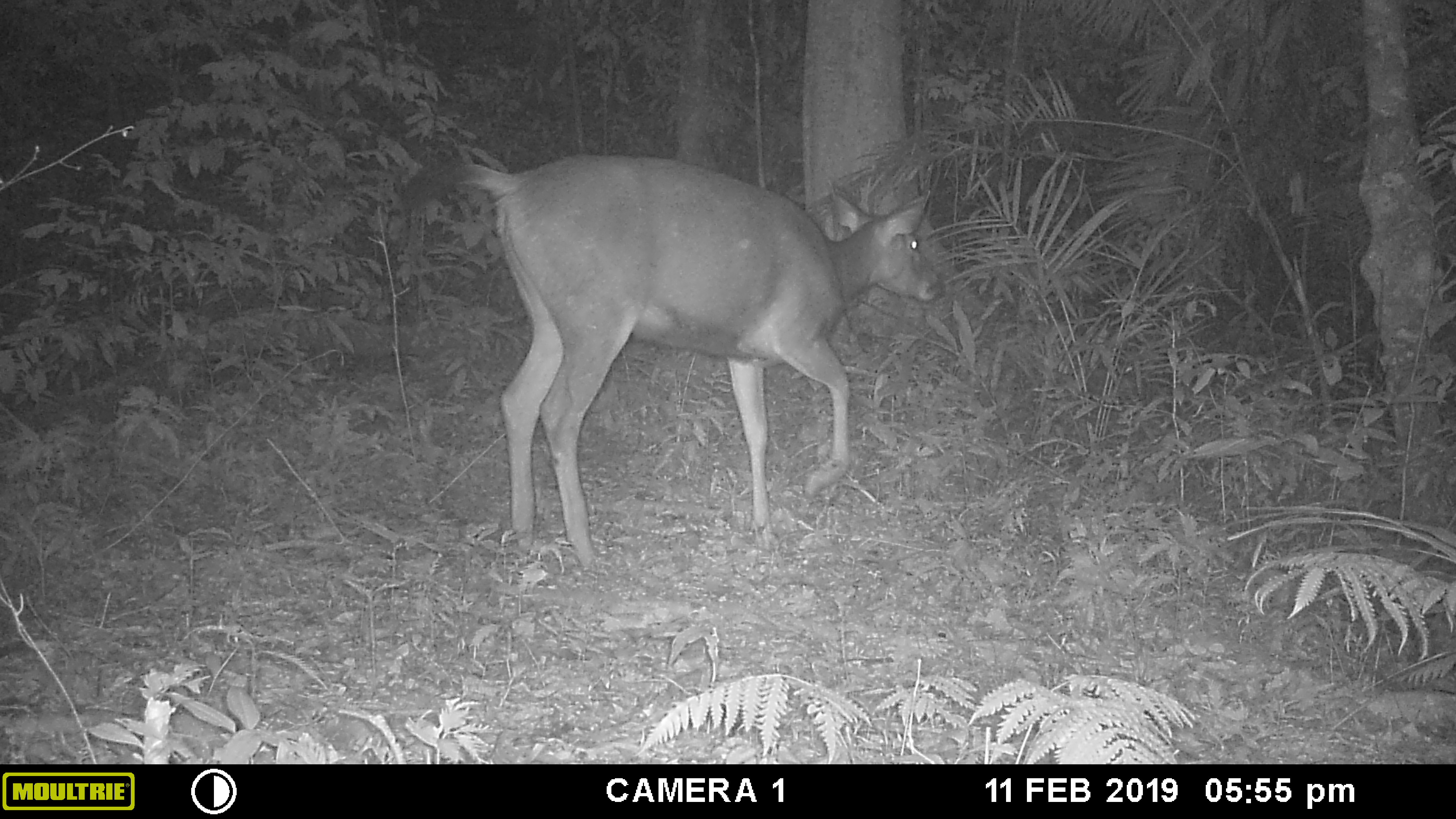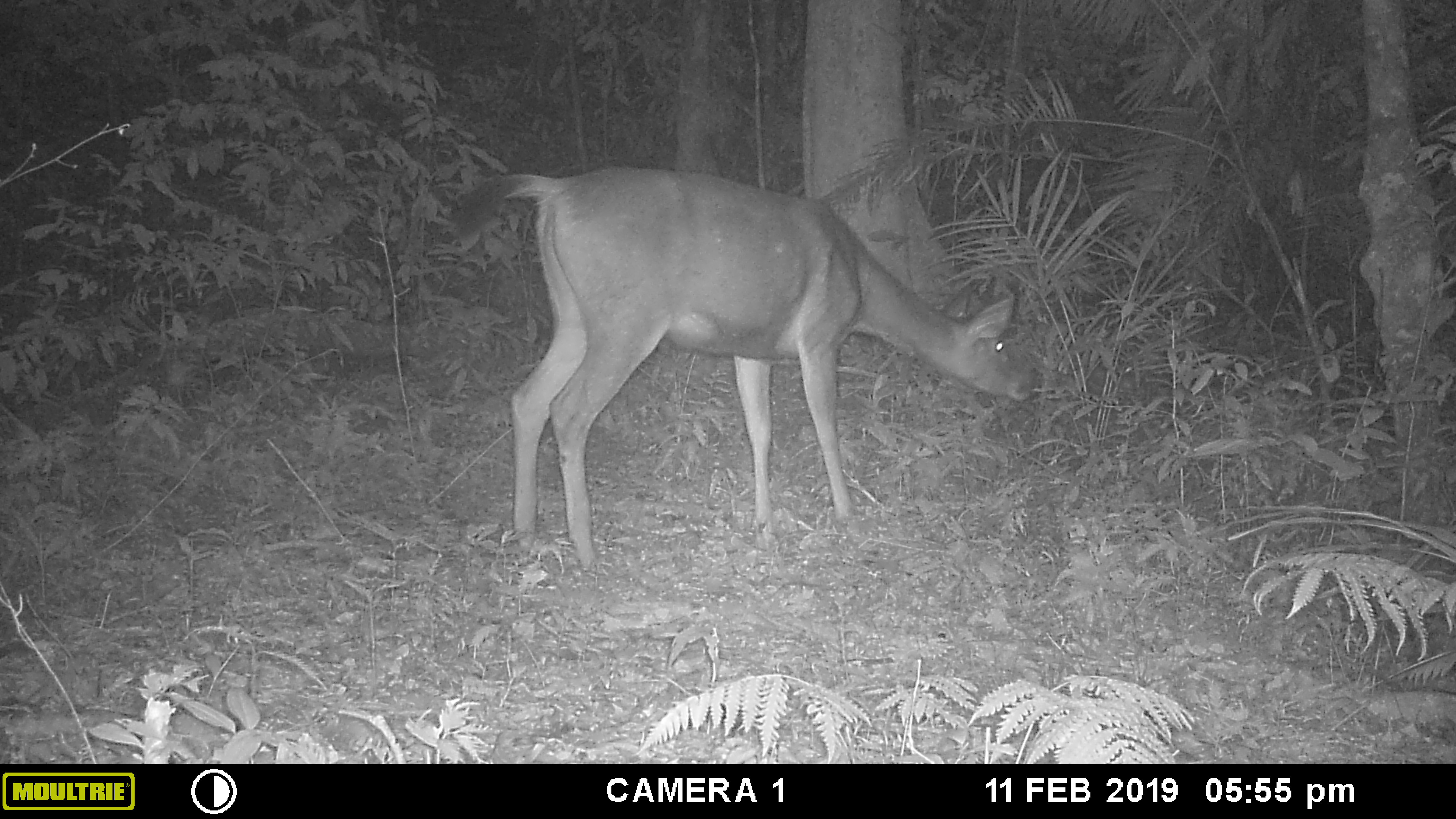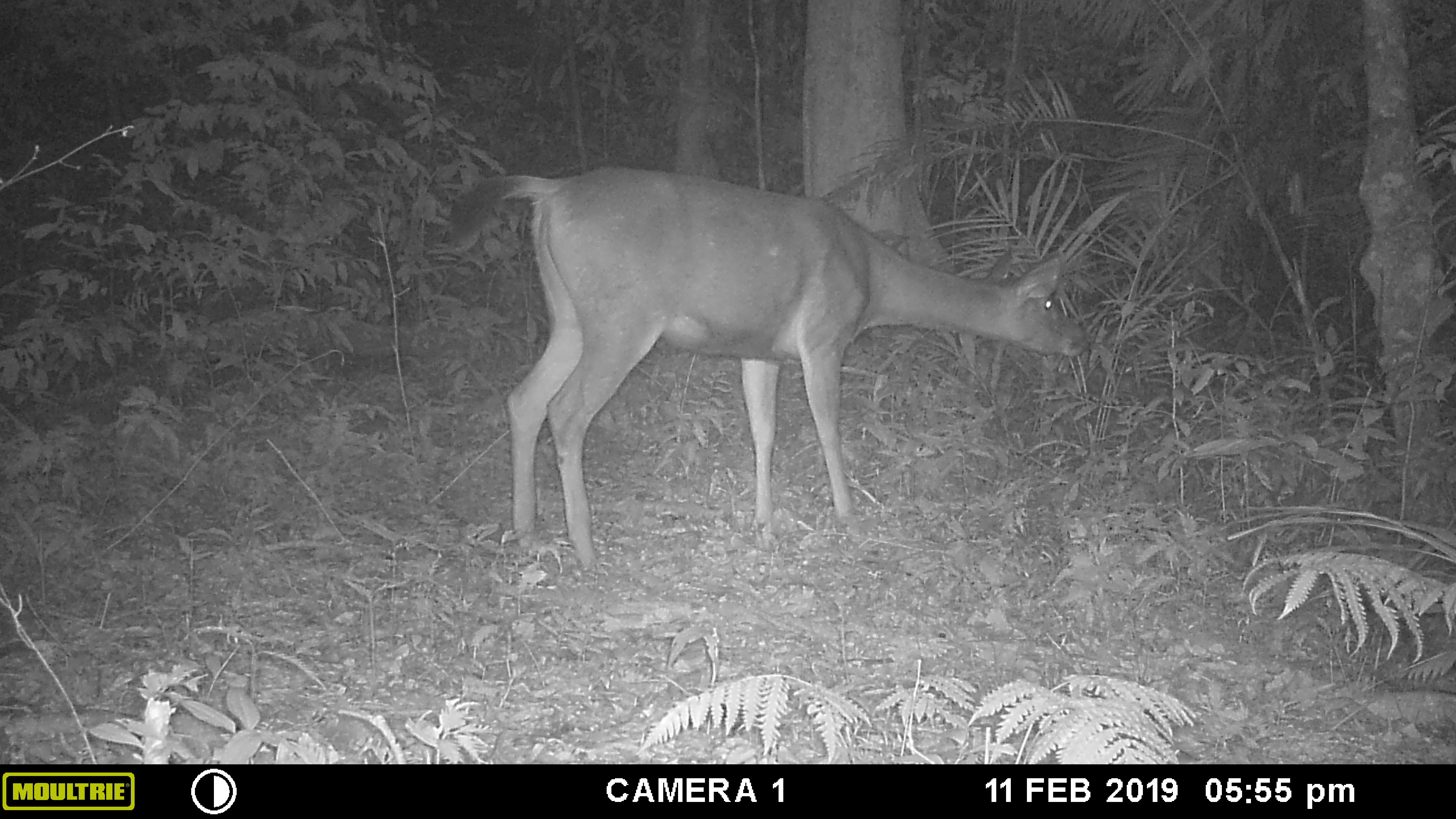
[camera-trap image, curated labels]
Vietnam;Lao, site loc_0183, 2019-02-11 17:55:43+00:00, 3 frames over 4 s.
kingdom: Animalia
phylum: Chordata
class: Mammalia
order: Artiodactyla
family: Cervidae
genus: Rusa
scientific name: Rusa unicolor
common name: sambar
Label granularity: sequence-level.